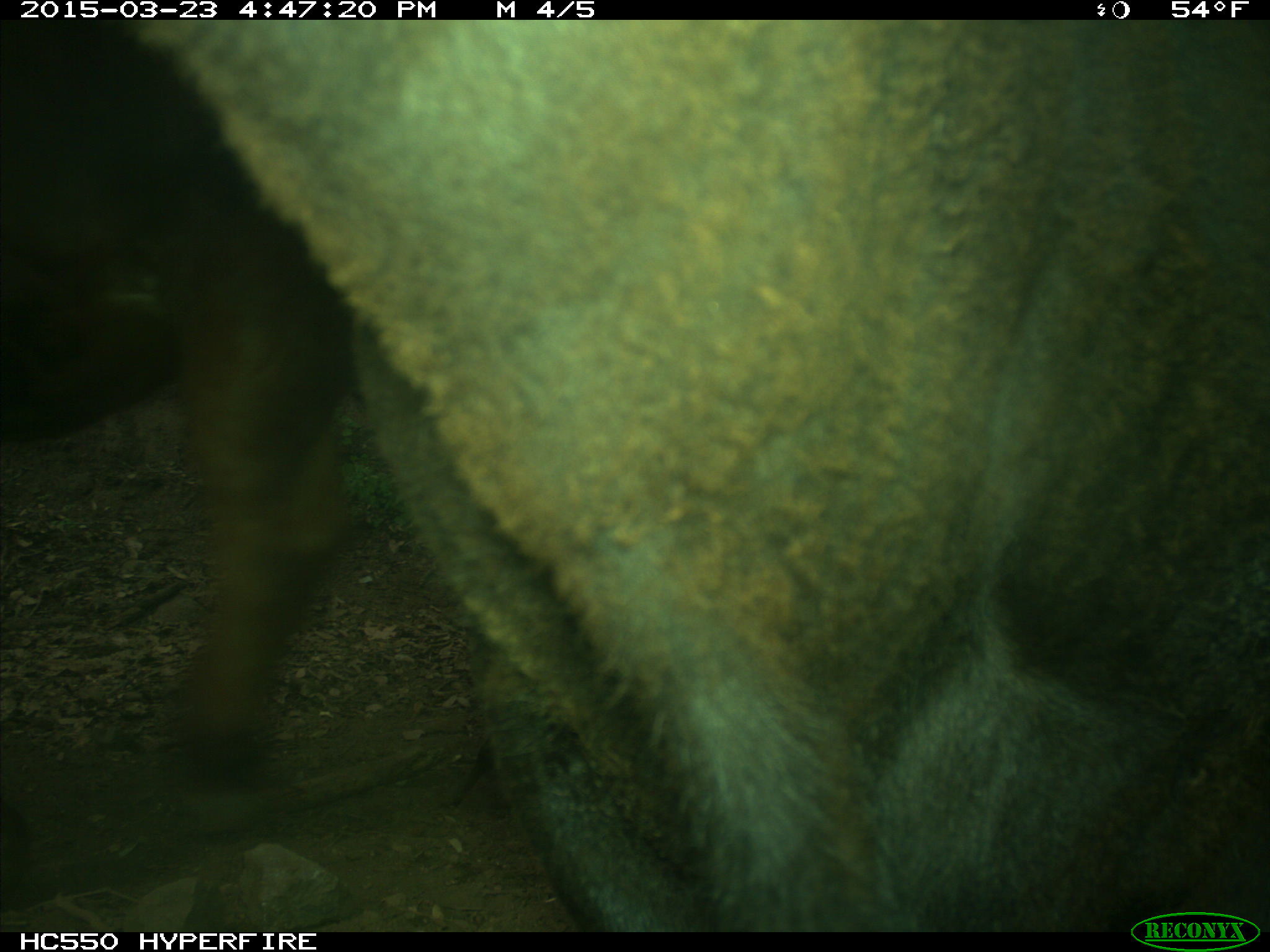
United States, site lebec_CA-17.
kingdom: Animalia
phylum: Chordata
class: Mammalia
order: Artiodactyla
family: Bovidae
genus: Bos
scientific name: Bos taurus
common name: domestic cow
Bos taurus (domestic cow).